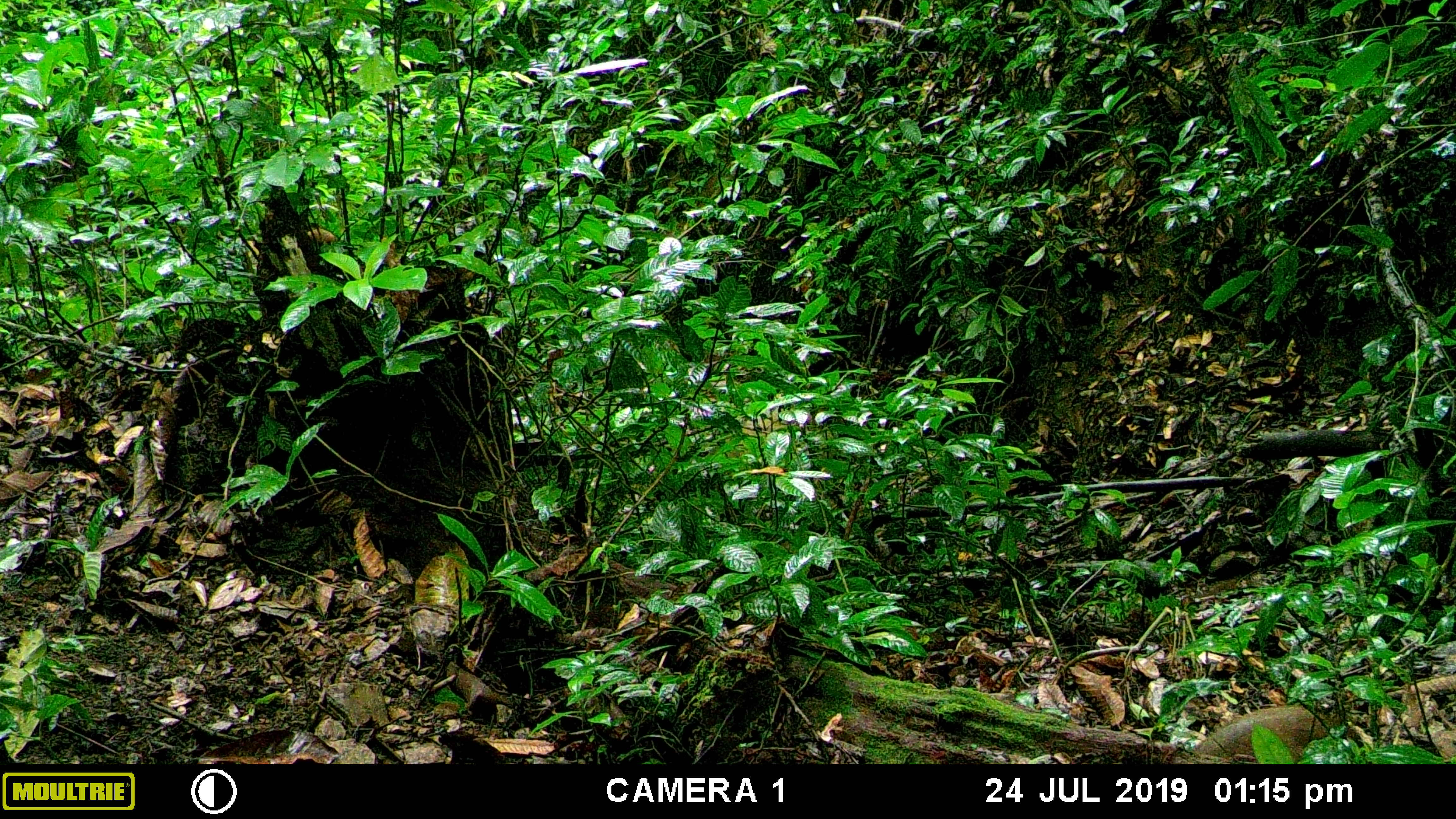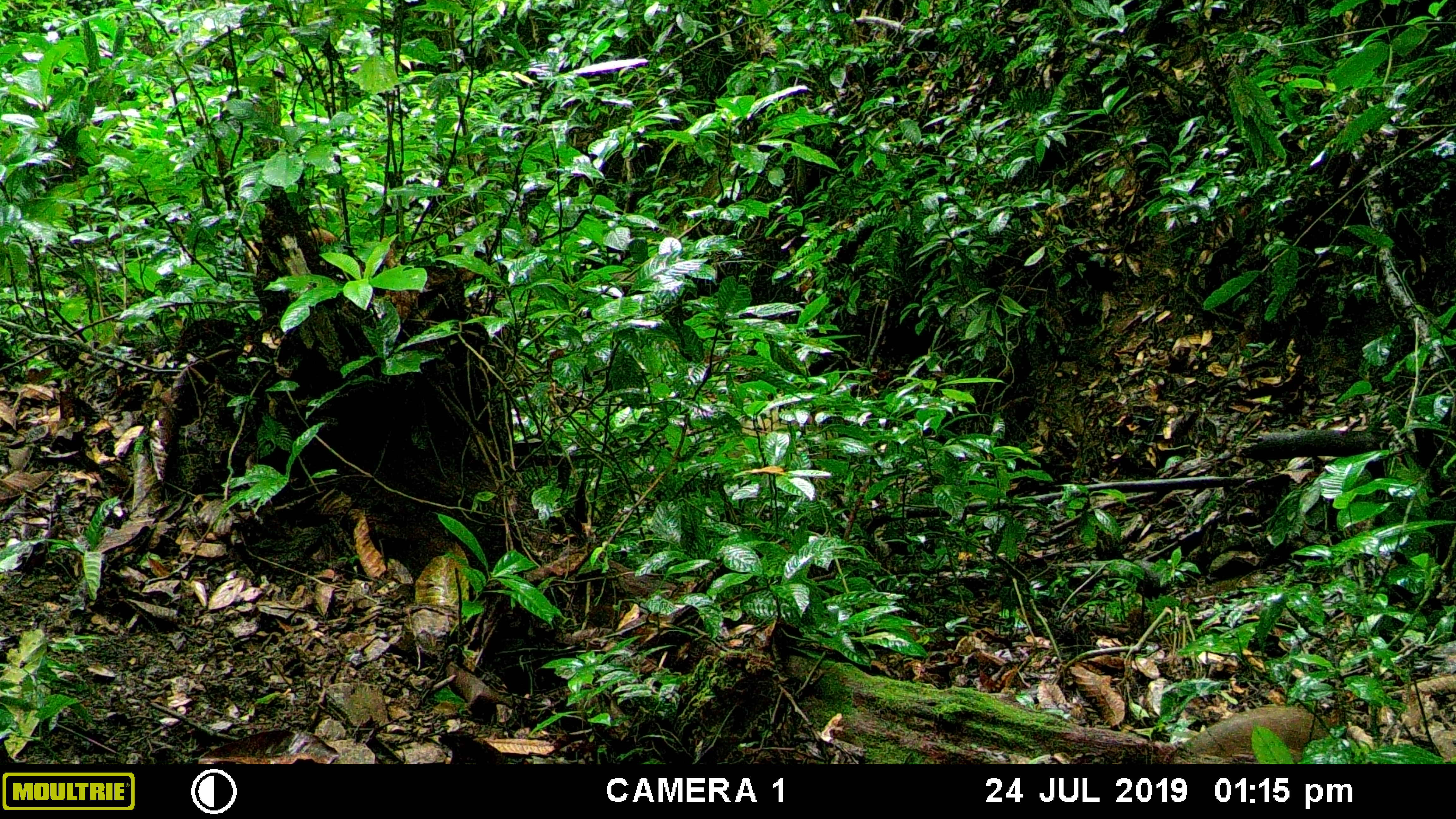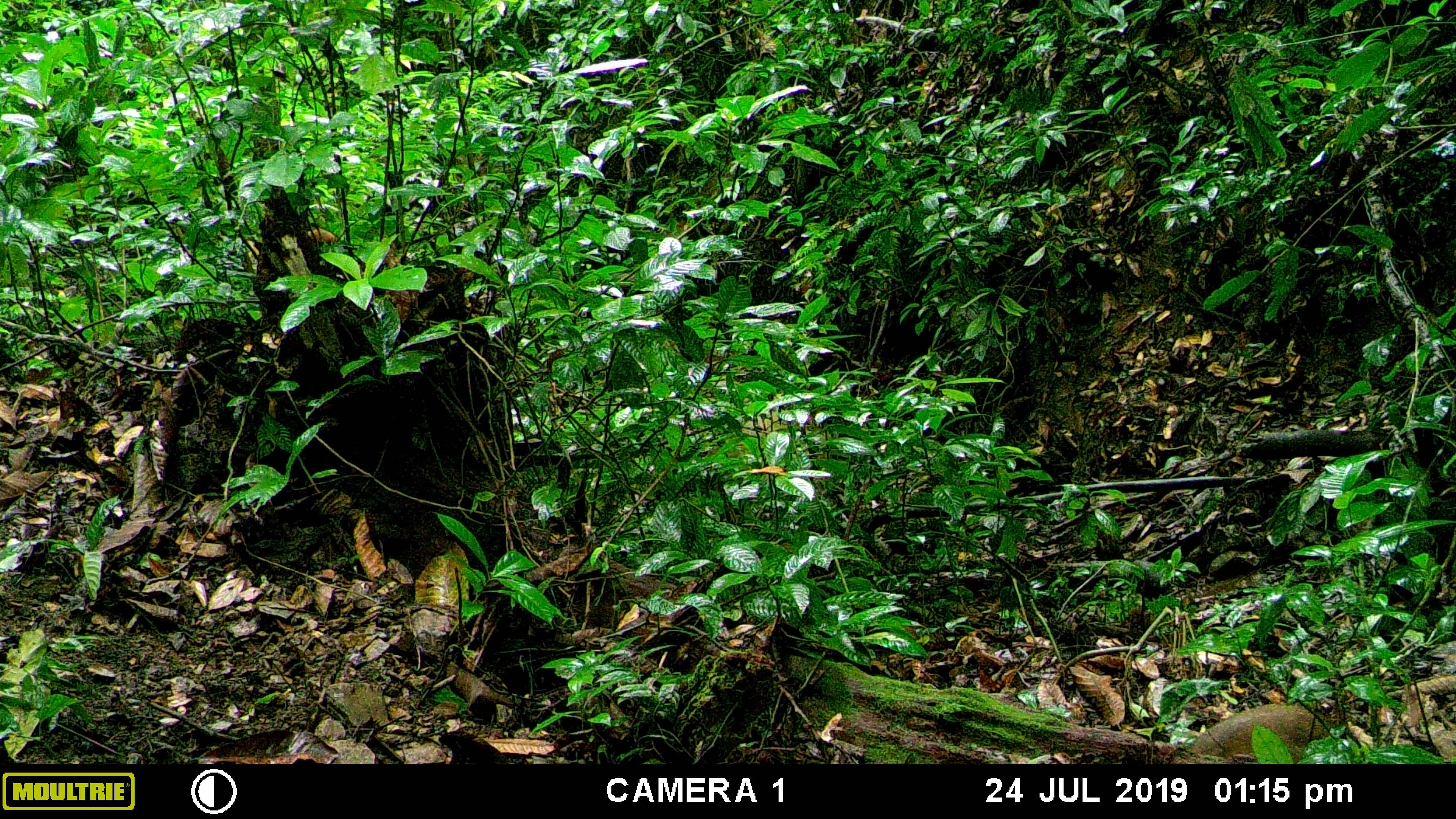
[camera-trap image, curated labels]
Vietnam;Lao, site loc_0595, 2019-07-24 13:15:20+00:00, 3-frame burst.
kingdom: Animalia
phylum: Chordata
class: Mammalia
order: Artiodactyla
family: Suidae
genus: Sus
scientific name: Sus scrofa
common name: eurasian wild pig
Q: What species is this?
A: Eurasian wild pig (Sus scrofa).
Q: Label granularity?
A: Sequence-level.